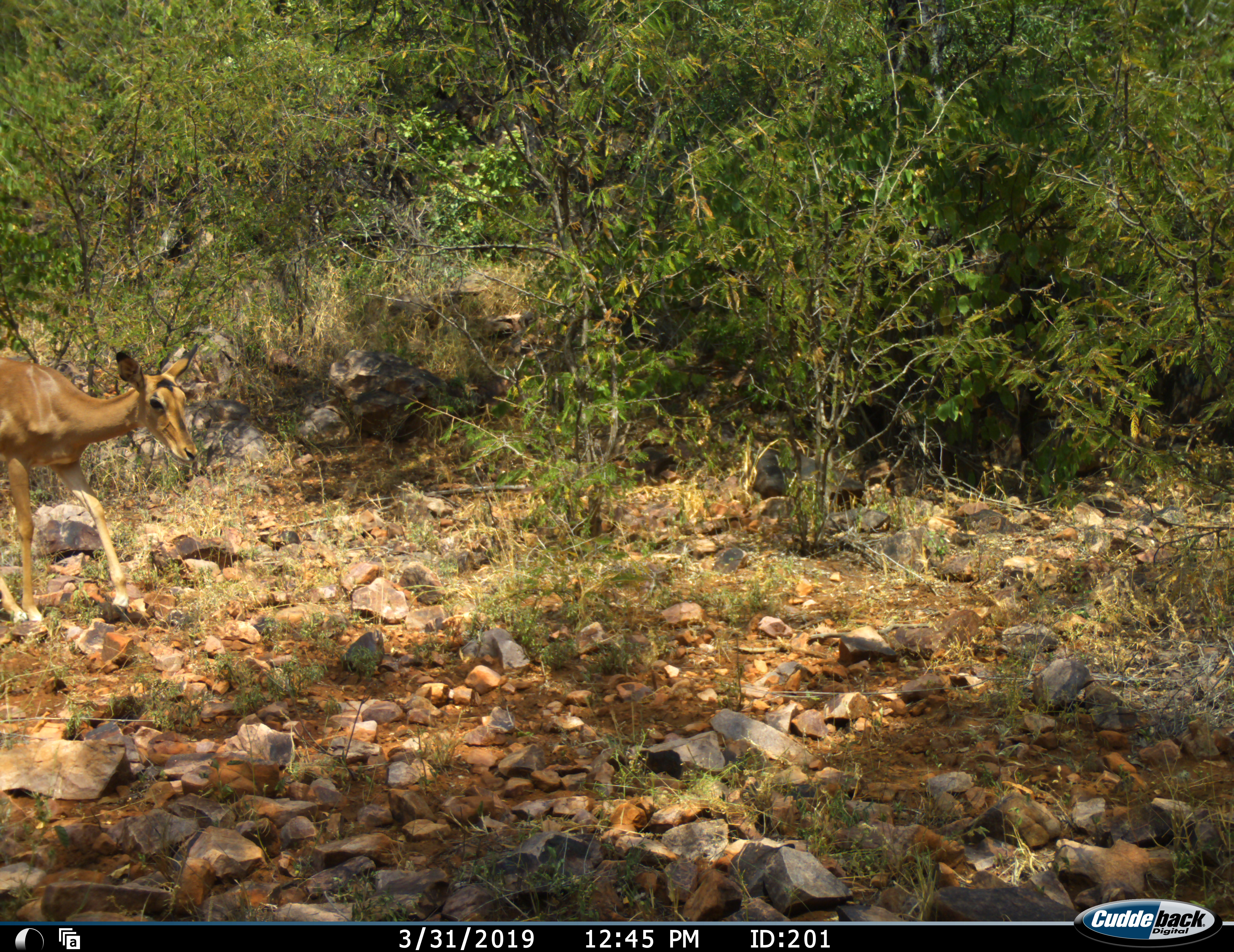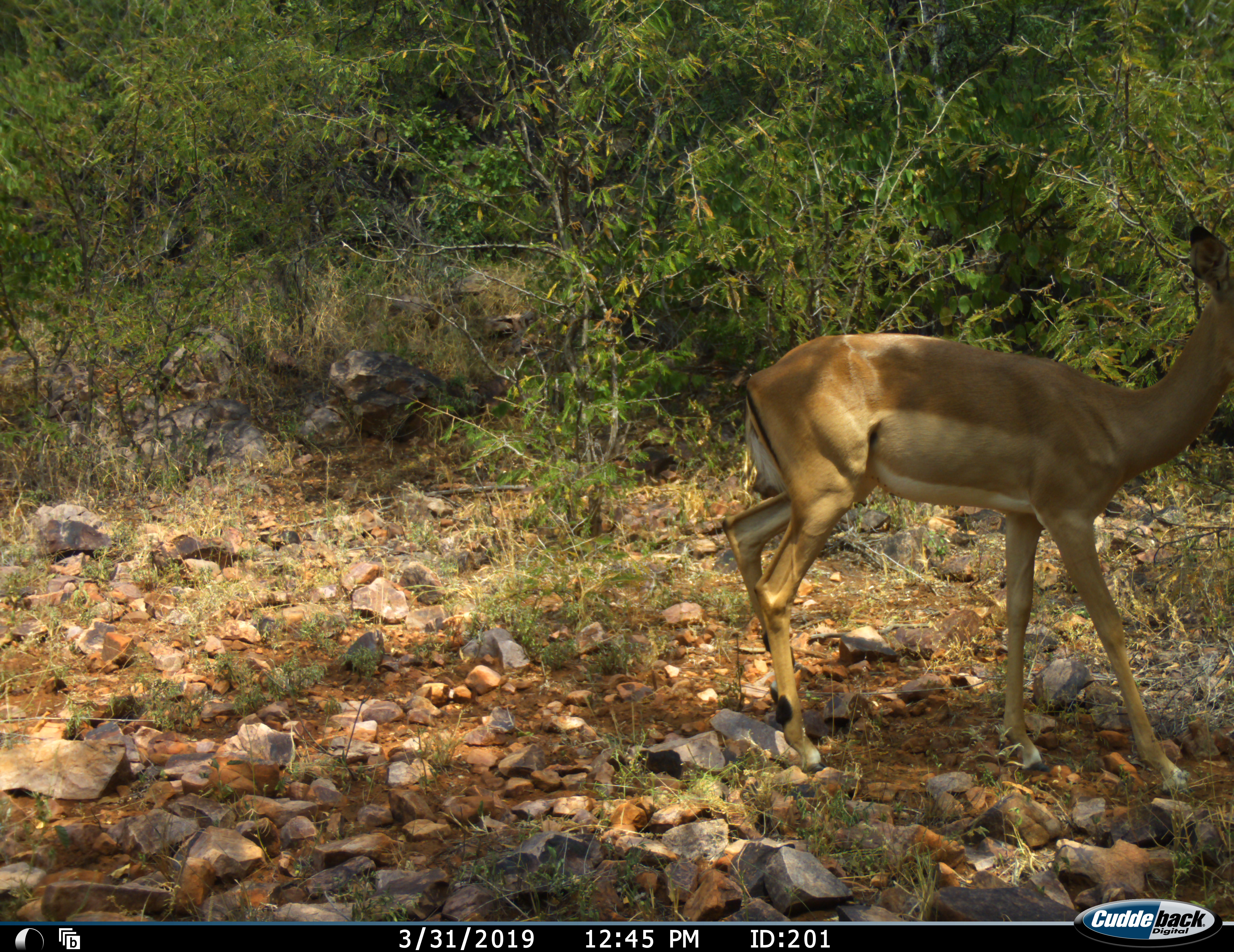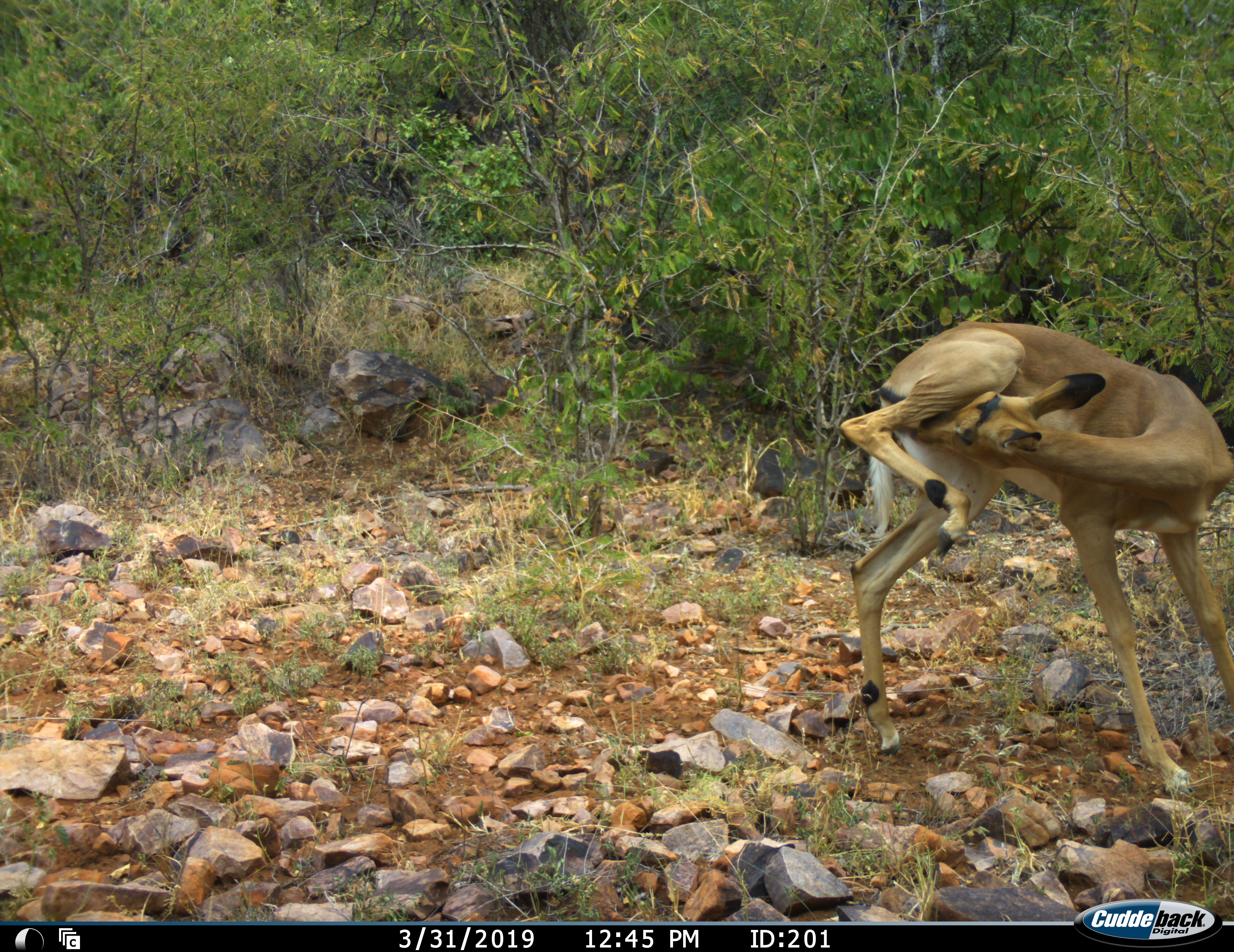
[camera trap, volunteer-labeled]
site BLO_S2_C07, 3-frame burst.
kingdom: Animalia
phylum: Chordata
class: Mammalia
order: Artiodactyla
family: Bovidae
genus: Aepyceros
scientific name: Aepyceros melampus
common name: impala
Impala (Aepyceros melampus), count 1. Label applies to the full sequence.